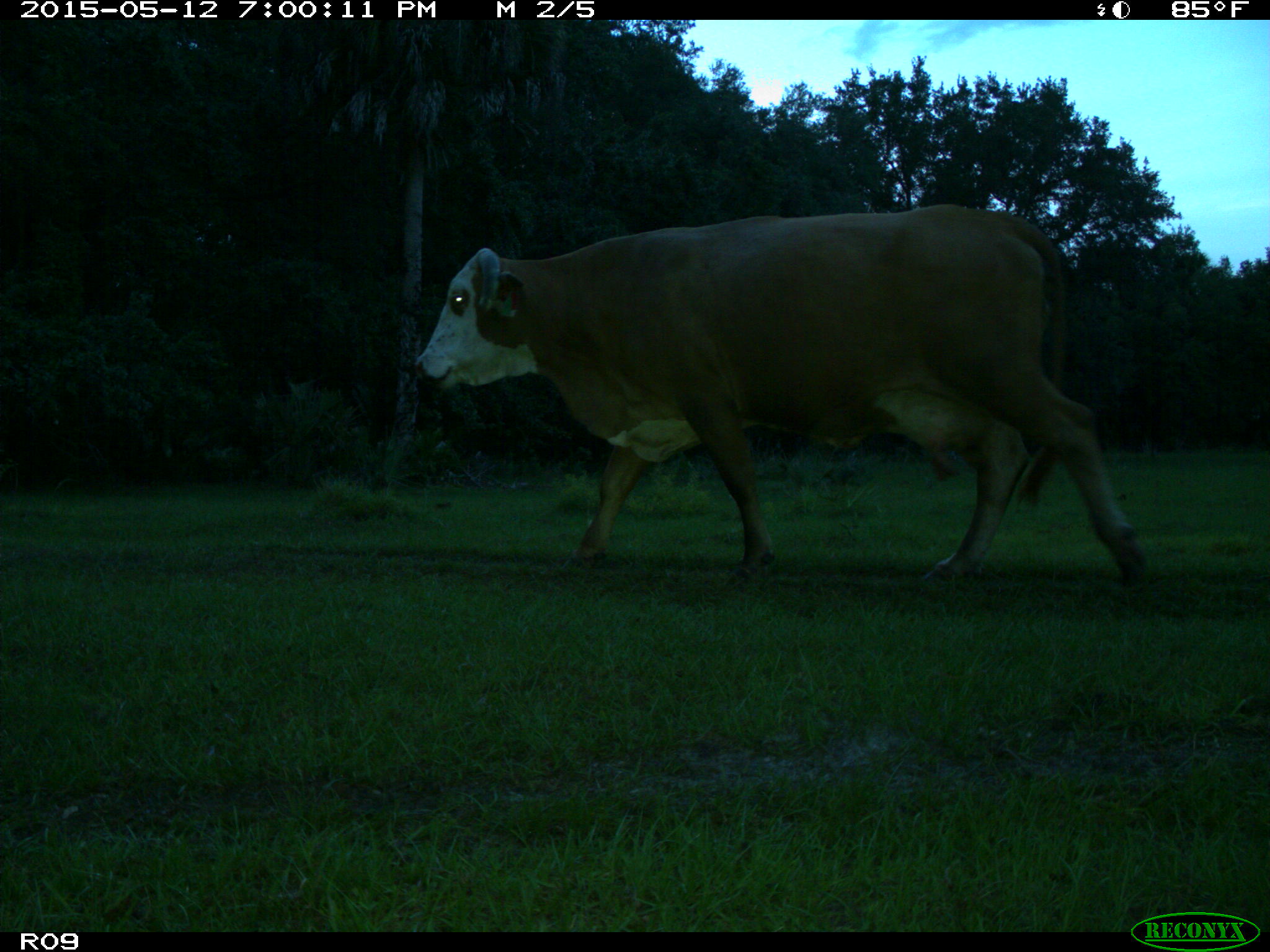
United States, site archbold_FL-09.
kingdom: Animalia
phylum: Chordata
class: Mammalia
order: Artiodactyla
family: Bovidae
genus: Bos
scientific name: Bos taurus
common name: domestic cow